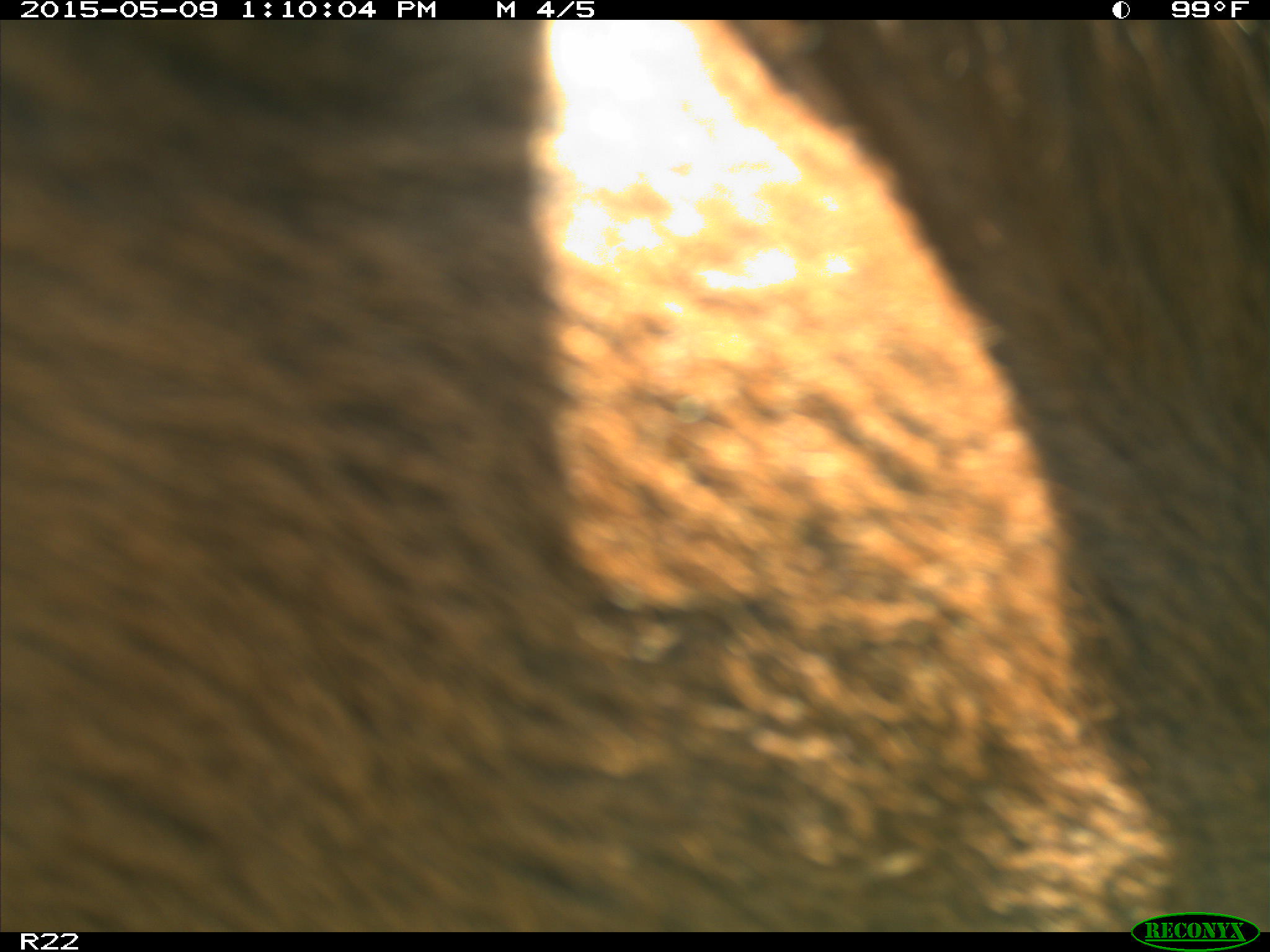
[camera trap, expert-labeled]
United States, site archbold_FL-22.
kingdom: Animalia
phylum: Chordata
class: Mammalia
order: Artiodactyla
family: Bovidae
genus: Bos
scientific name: Bos taurus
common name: domestic cow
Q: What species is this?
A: Bos taurus (domestic cow).